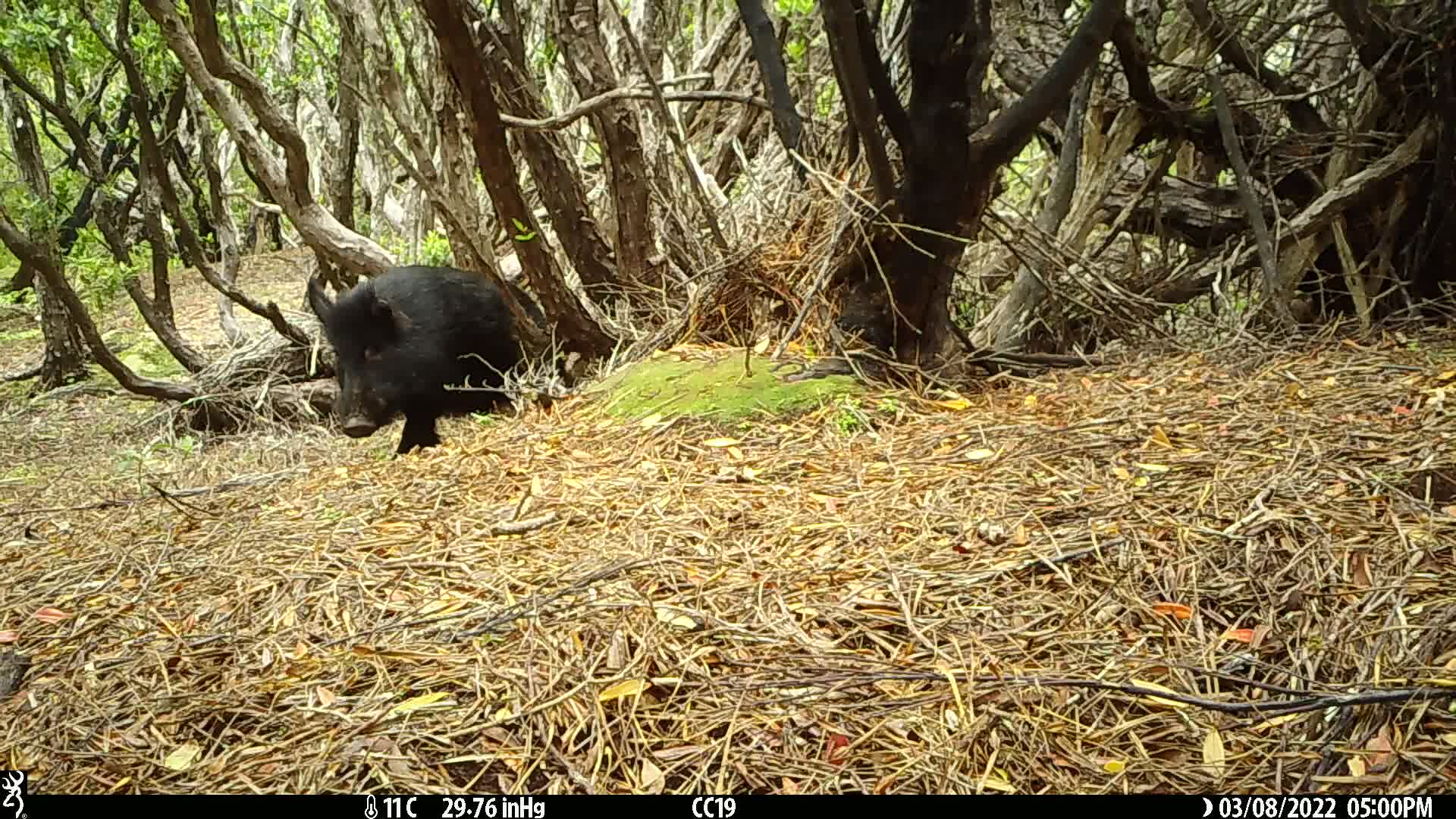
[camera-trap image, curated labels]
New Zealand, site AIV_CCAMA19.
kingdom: Animalia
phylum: Chordata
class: Mammalia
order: Artiodactyla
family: Suidae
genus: Sus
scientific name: Sus scrofa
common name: pig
Pig (Sus scrofa).